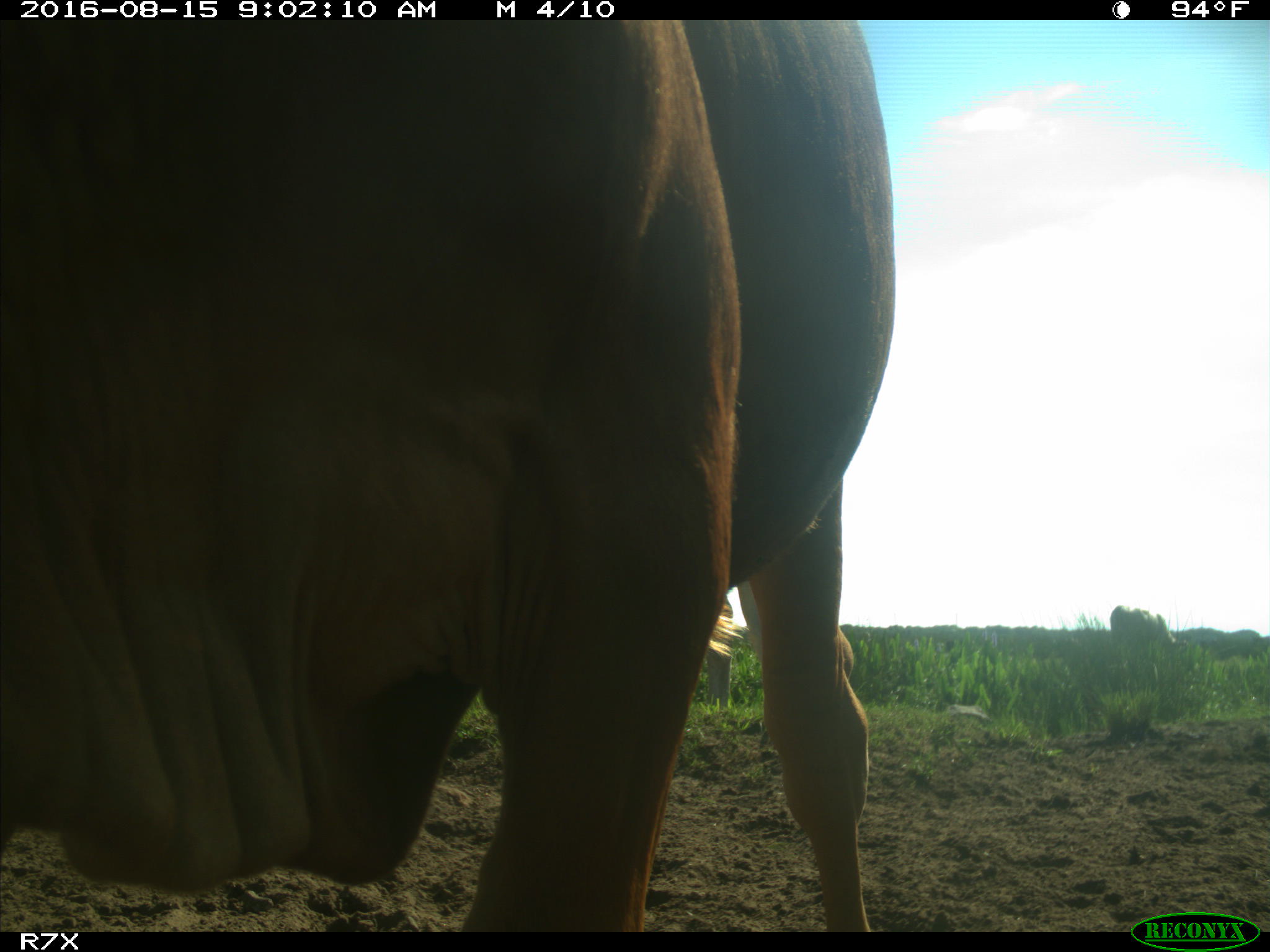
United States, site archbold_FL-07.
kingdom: Animalia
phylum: Chordata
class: Mammalia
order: Artiodactyla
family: Bovidae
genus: Bos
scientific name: Bos taurus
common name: domestic cow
Bos taurus (domestic cow).